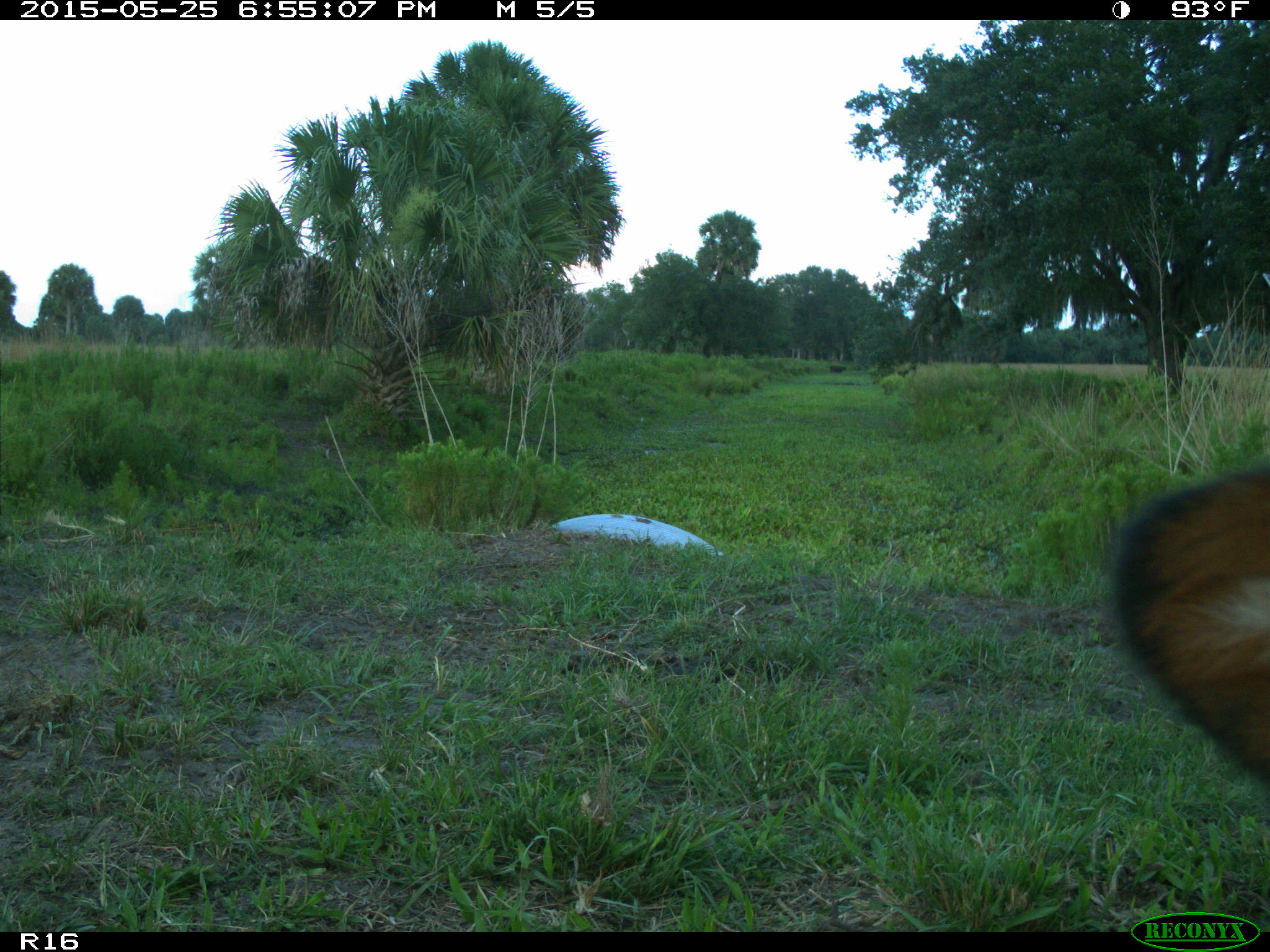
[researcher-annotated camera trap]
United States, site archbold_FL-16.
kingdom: Animalia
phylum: Chordata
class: Mammalia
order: Artiodactyla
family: Bovidae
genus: Bos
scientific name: Bos taurus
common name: domestic cow